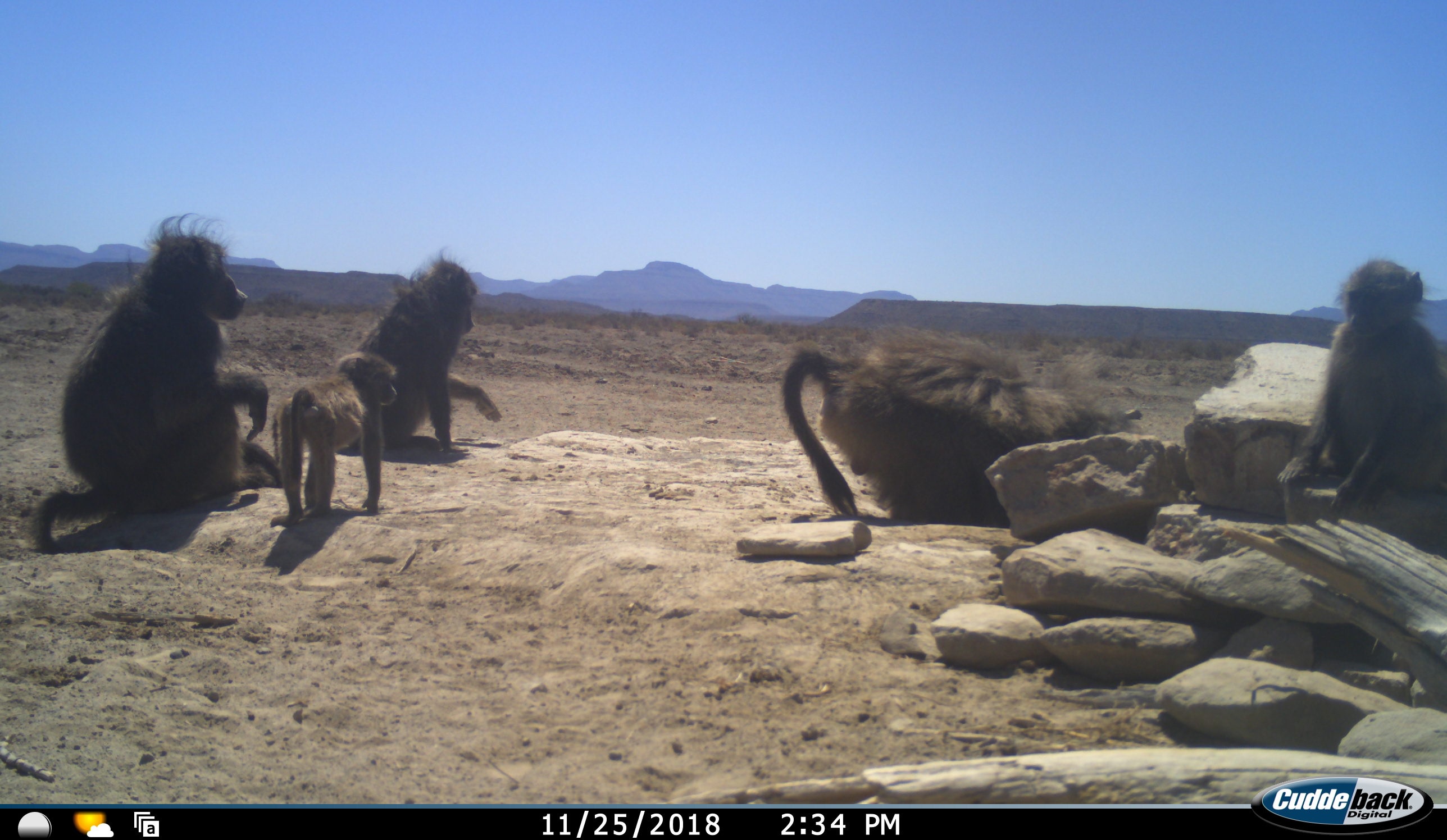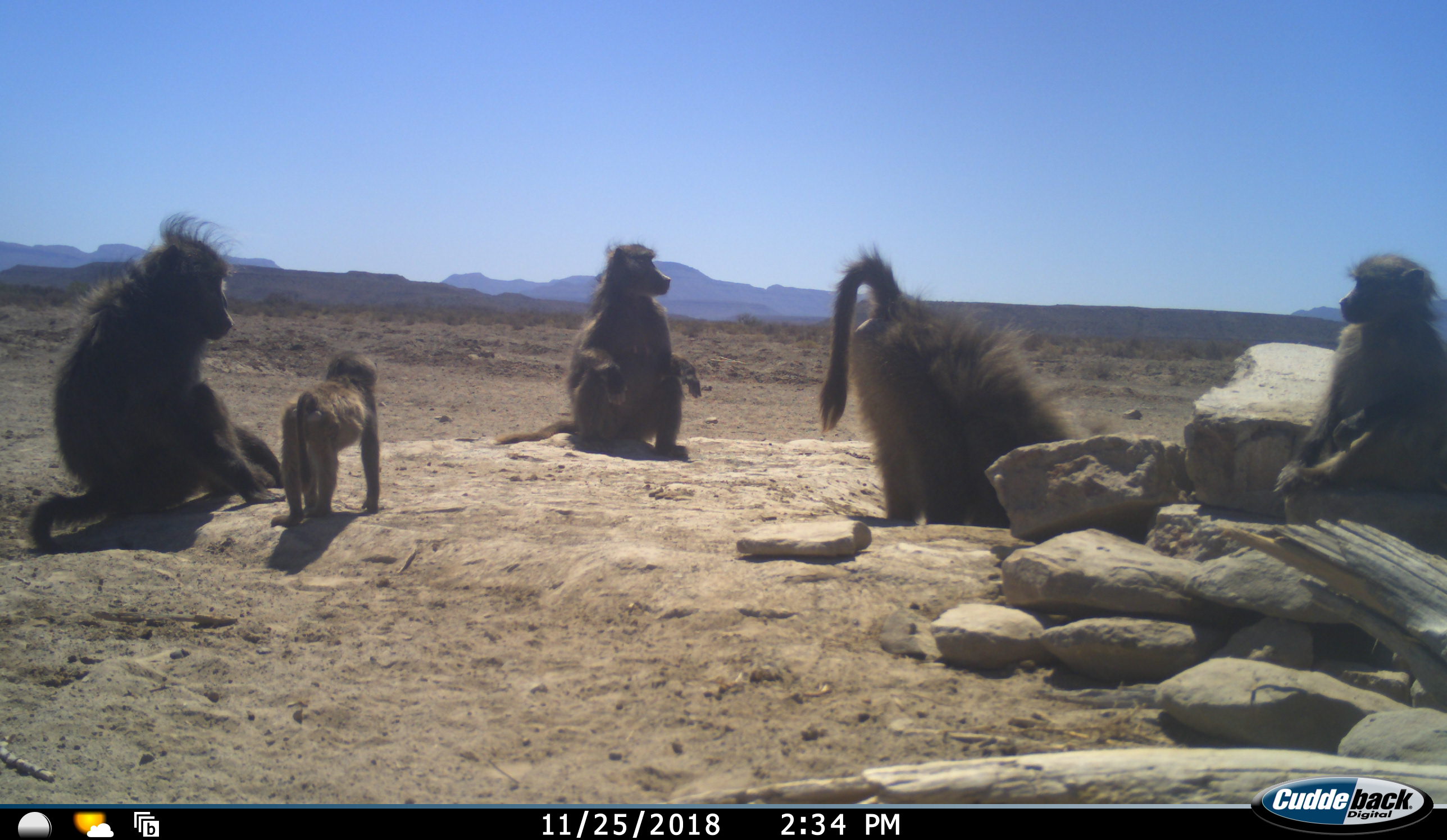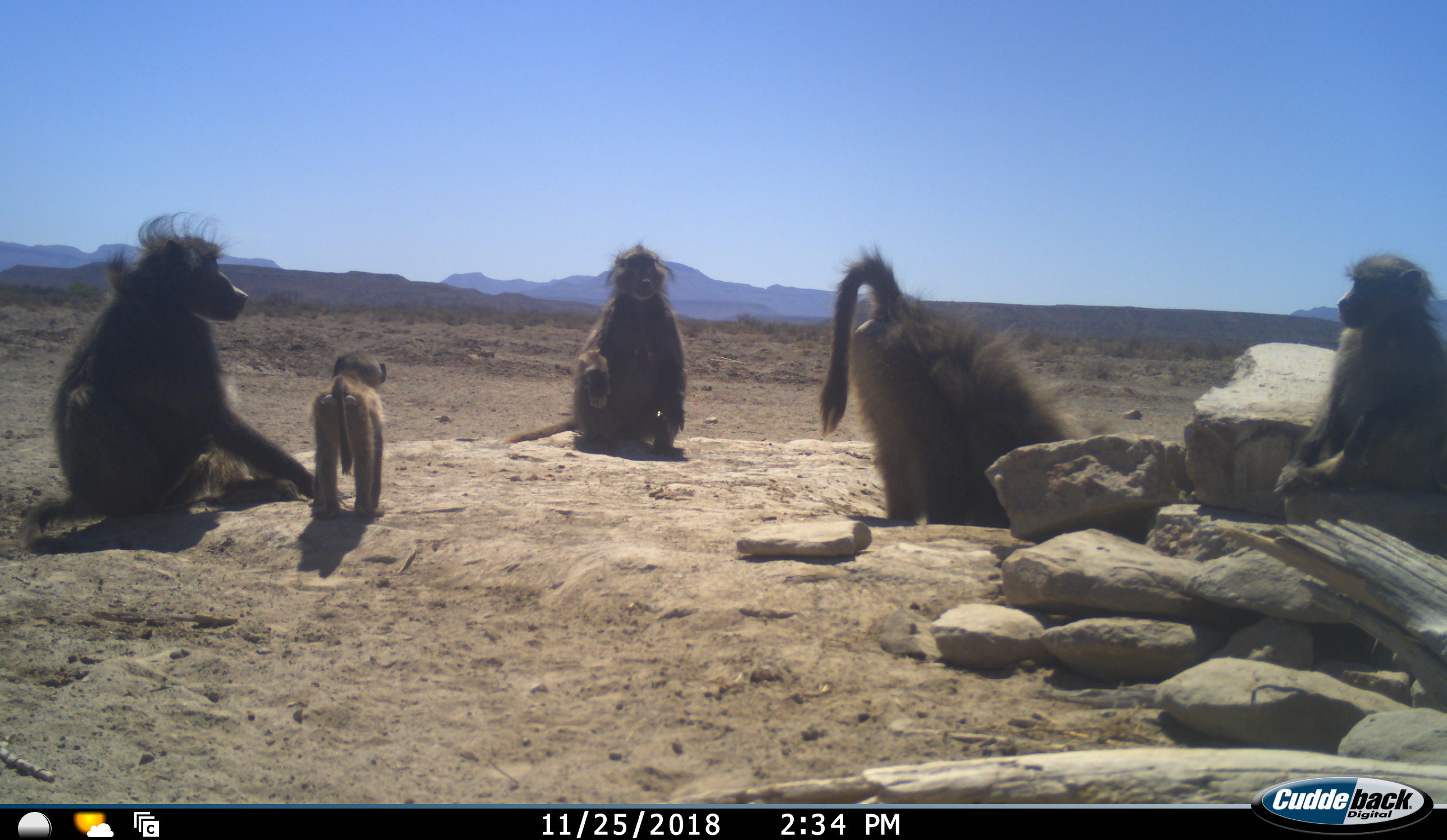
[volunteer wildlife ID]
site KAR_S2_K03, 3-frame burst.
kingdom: Animalia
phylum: Chordata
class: Mammalia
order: Primates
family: Cercopithecidae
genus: Papio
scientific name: Papio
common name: baboon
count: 5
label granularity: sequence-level